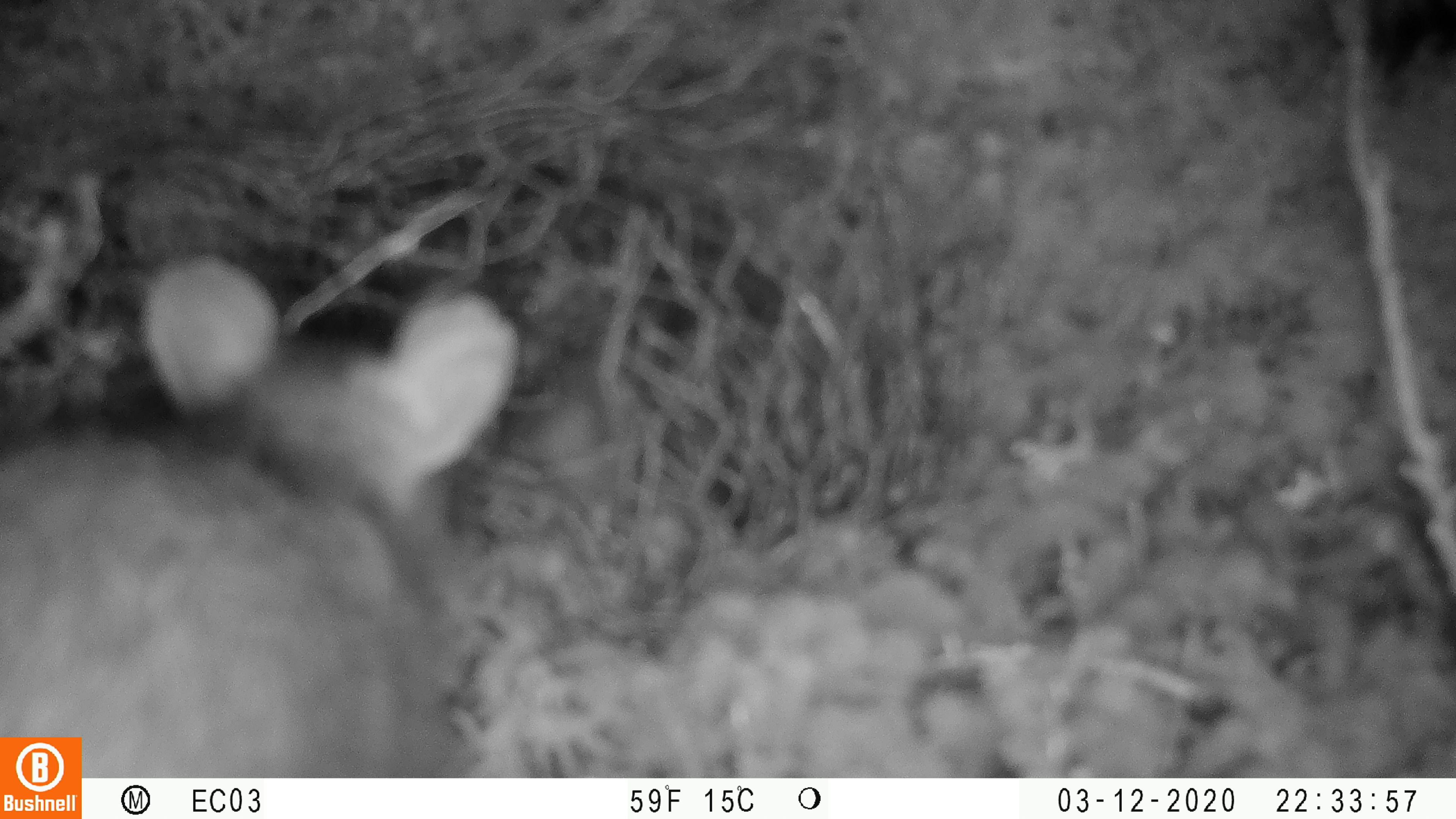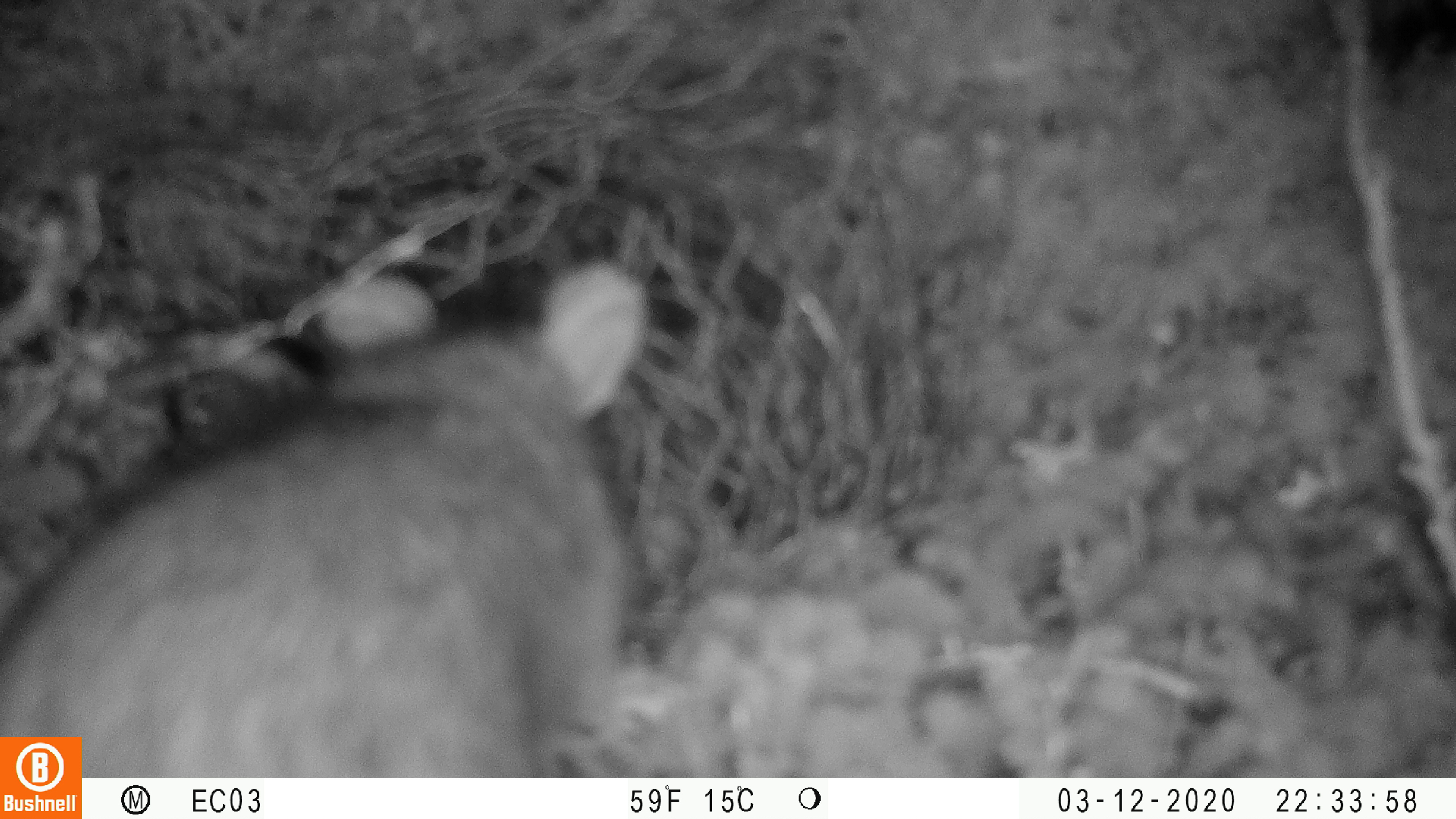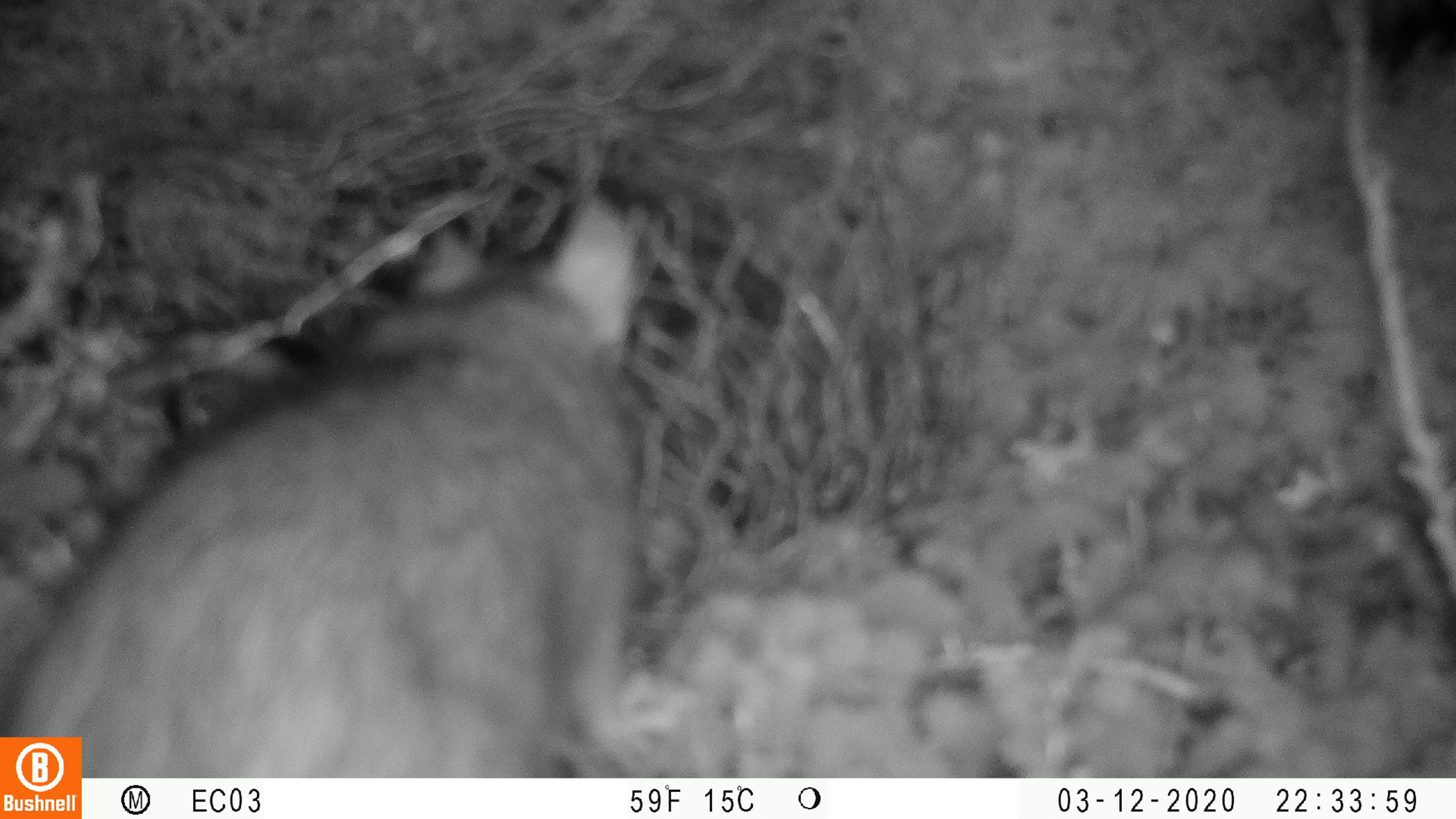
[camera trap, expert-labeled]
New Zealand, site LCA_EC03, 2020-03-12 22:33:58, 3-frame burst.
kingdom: Animalia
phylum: Chordata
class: Mammalia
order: Rodentia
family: Muridae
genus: Rattus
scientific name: Rattus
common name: rat